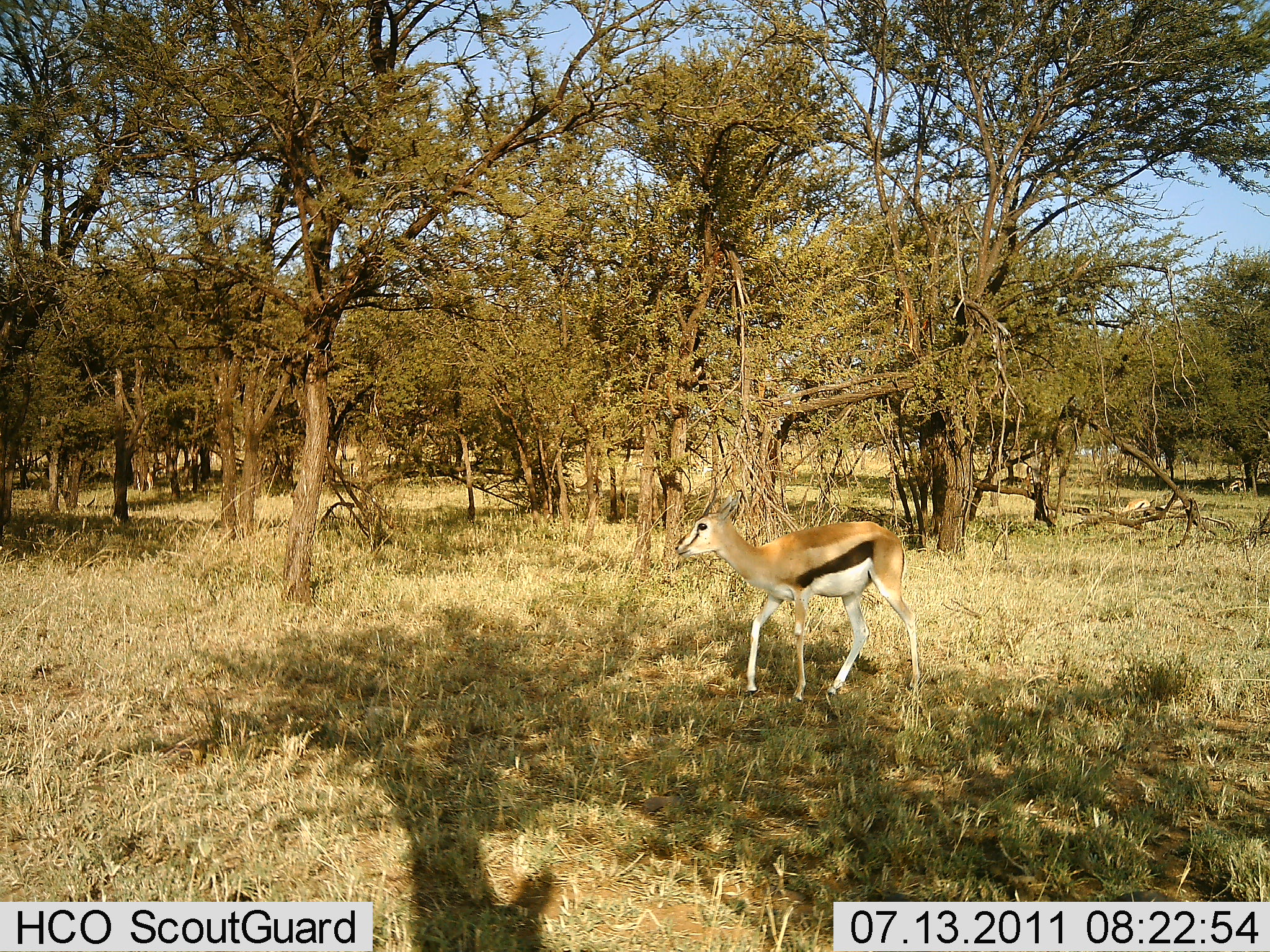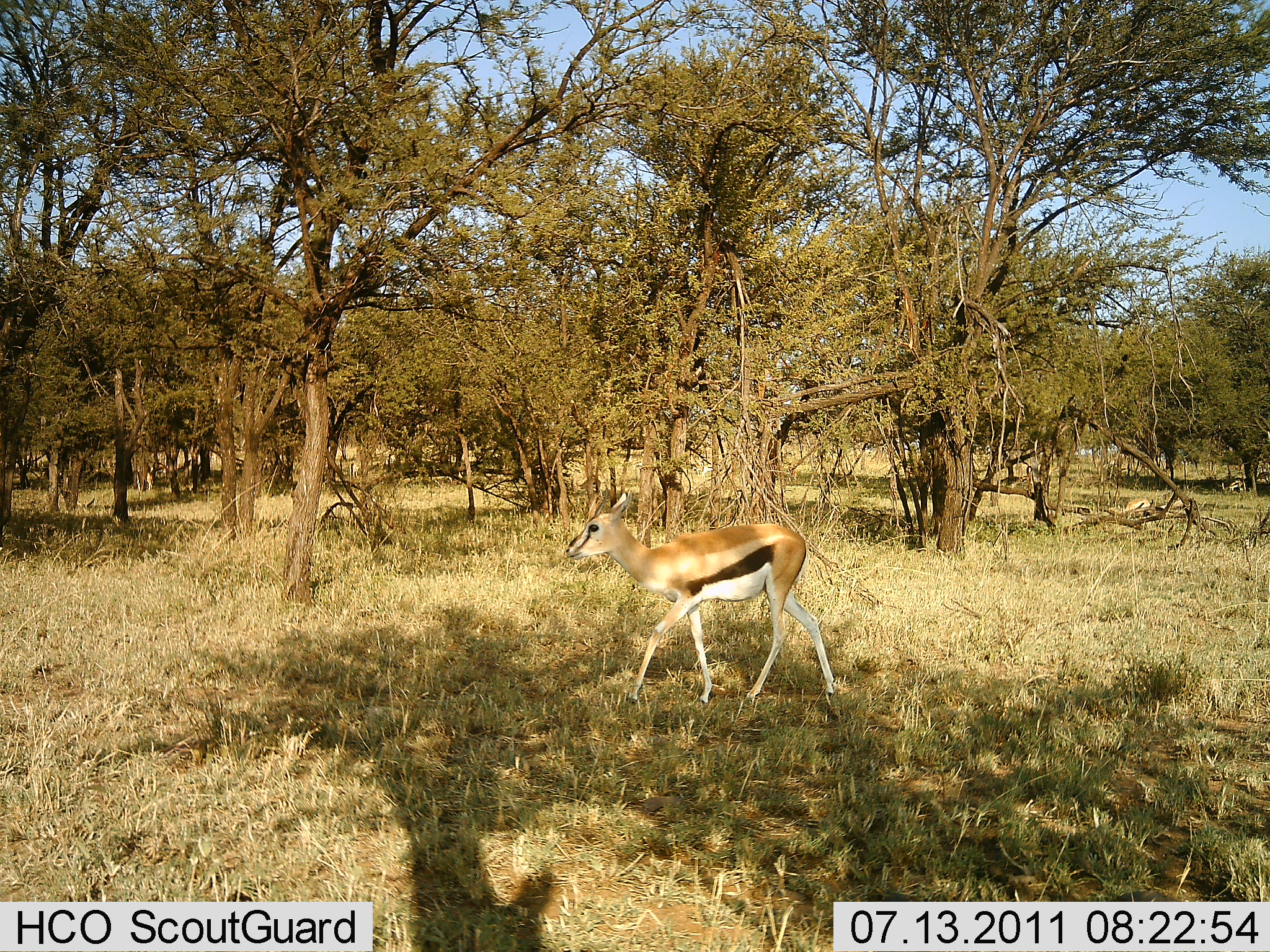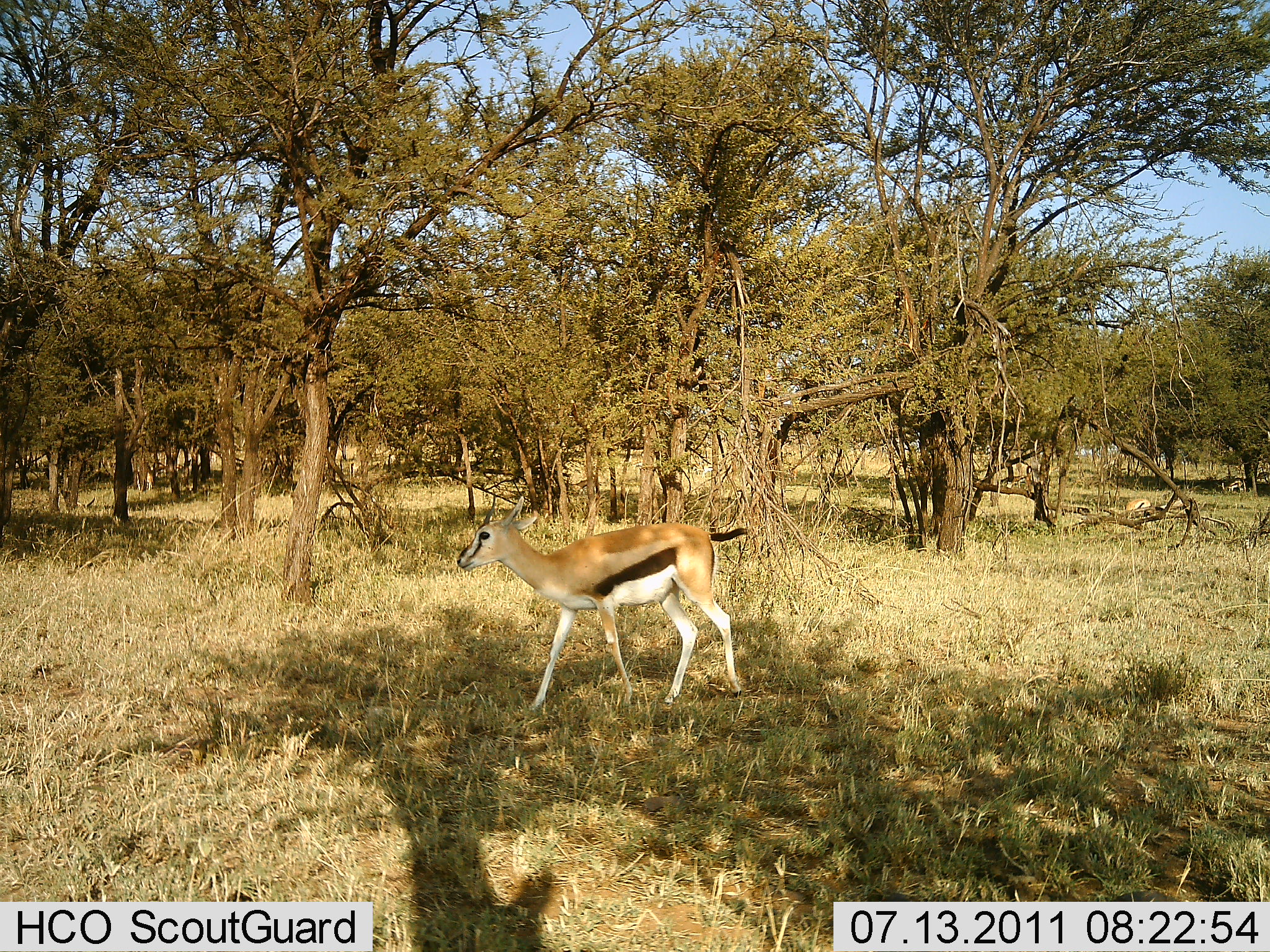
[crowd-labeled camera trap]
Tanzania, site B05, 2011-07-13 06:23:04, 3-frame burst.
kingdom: Animalia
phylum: Chordata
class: Mammalia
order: Artiodactyla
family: Bovidae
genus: Eudorcas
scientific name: Eudorcas thomsonii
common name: thomson's gazelle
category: gazellethomsons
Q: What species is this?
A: Gazellethomsons (thomson's gazelle) (Eudorcas thomsonii).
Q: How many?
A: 1.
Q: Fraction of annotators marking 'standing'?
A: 8%.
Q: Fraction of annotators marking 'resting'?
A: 8%.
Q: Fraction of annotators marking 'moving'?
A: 92%.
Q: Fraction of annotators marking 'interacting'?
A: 0%.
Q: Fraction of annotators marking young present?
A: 0%.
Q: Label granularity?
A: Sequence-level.